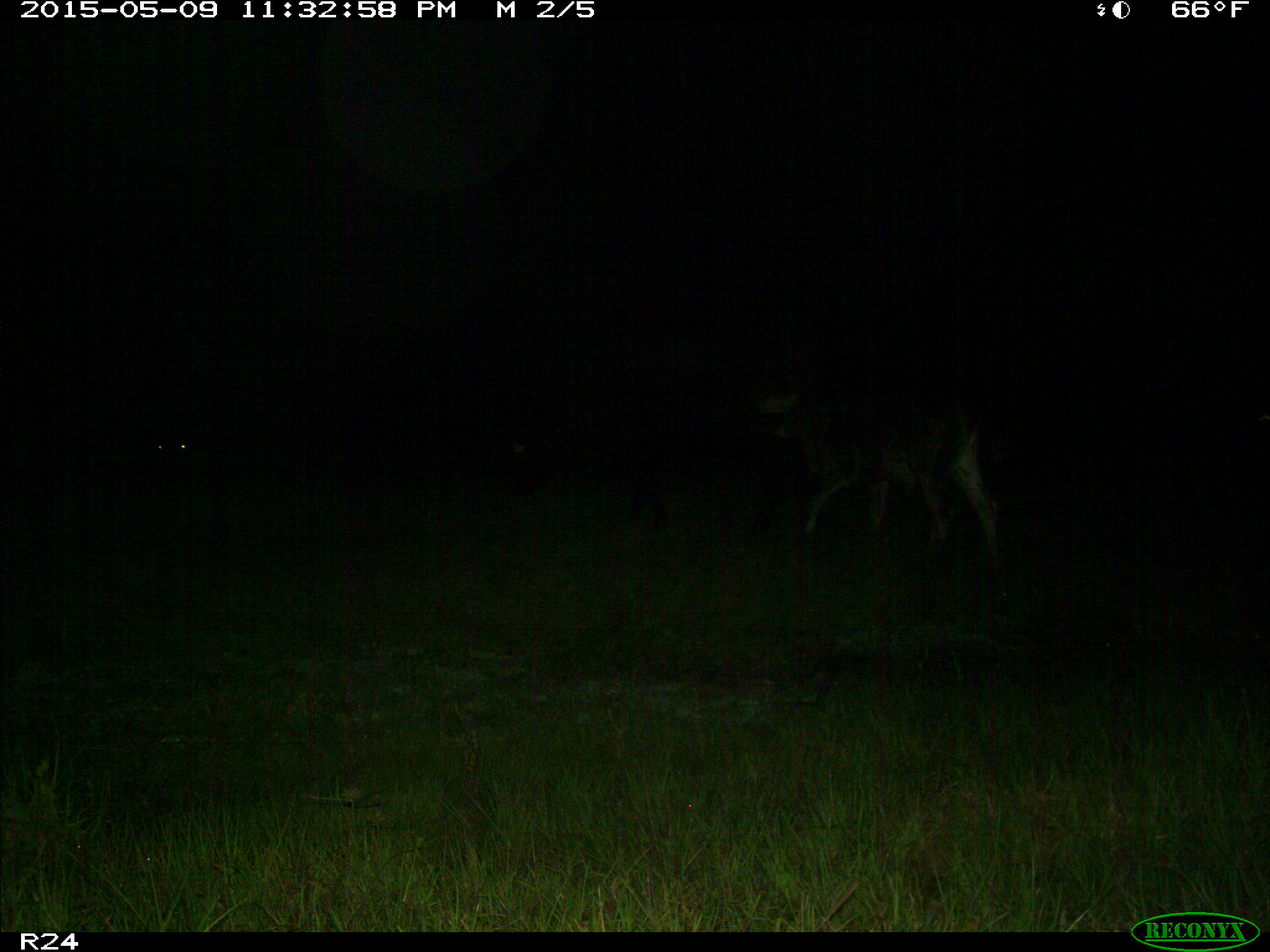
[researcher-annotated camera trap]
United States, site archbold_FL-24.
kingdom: Animalia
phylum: Chordata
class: Mammalia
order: Artiodactyla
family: Bovidae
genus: Bos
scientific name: Bos taurus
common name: domestic cow